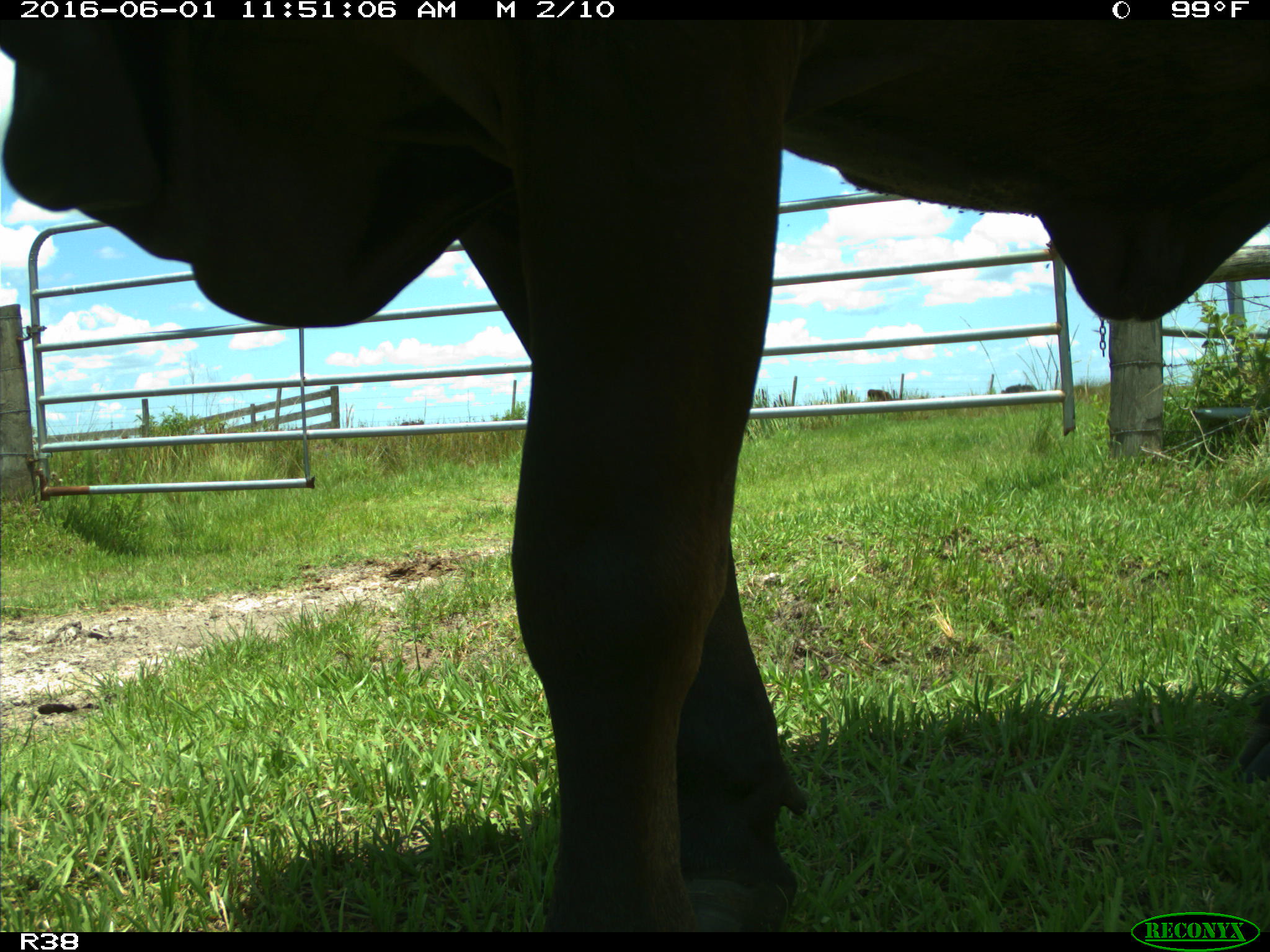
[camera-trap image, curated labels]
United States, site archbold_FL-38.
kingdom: Animalia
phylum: Chordata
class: Mammalia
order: Artiodactyla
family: Bovidae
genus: Bos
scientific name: Bos taurus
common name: domestic cow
Bos taurus (domestic cow).